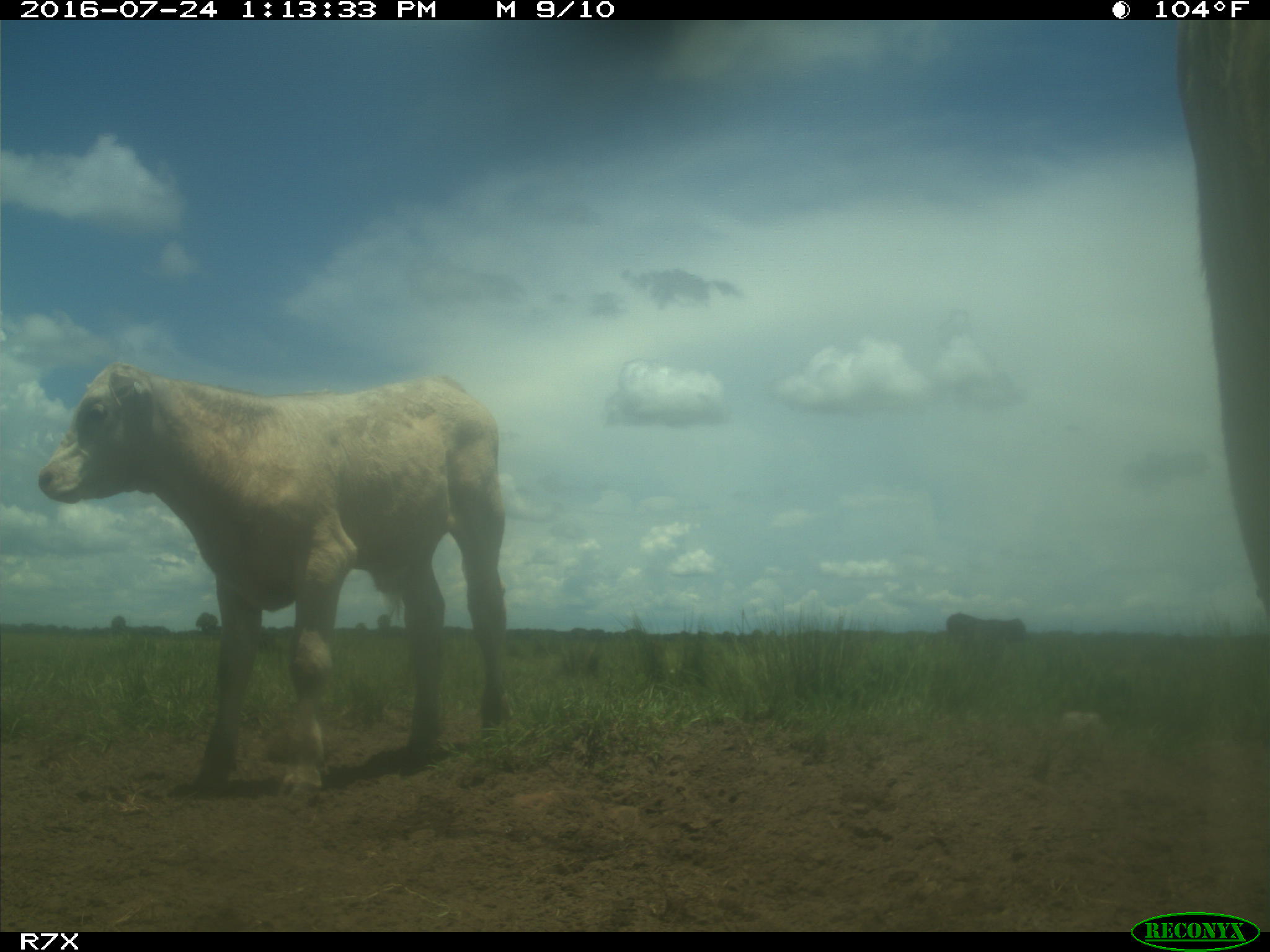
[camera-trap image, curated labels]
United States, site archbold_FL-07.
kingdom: Animalia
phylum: Chordata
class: Mammalia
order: Artiodactyla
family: Bovidae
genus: Bos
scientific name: Bos taurus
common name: domestic cow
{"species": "Bos taurus (domestic cow)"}